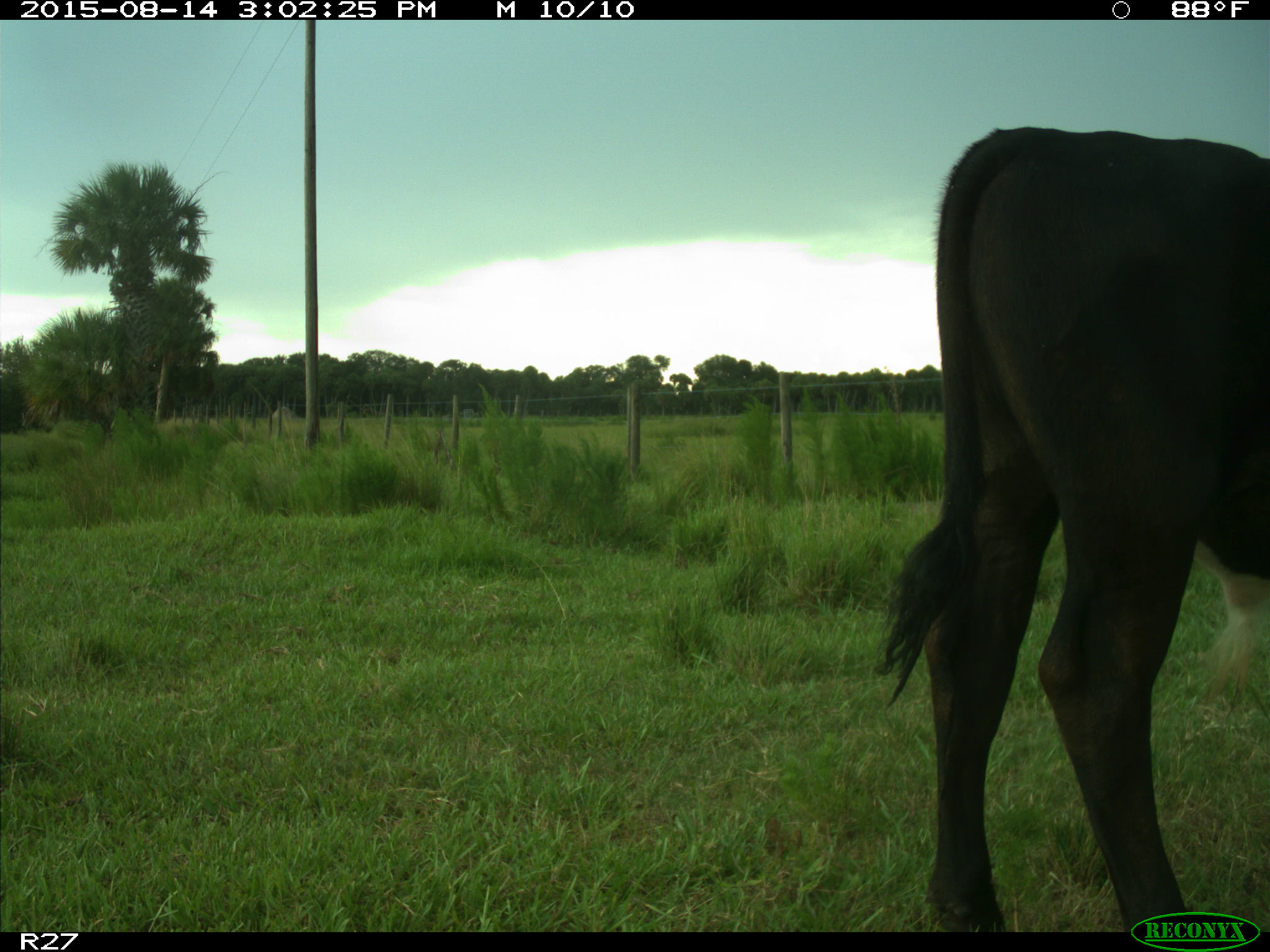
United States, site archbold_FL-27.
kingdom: Animalia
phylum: Chordata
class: Mammalia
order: Artiodactyla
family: Bovidae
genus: Bos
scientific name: Bos taurus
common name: domestic cow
Bos taurus (domestic cow).